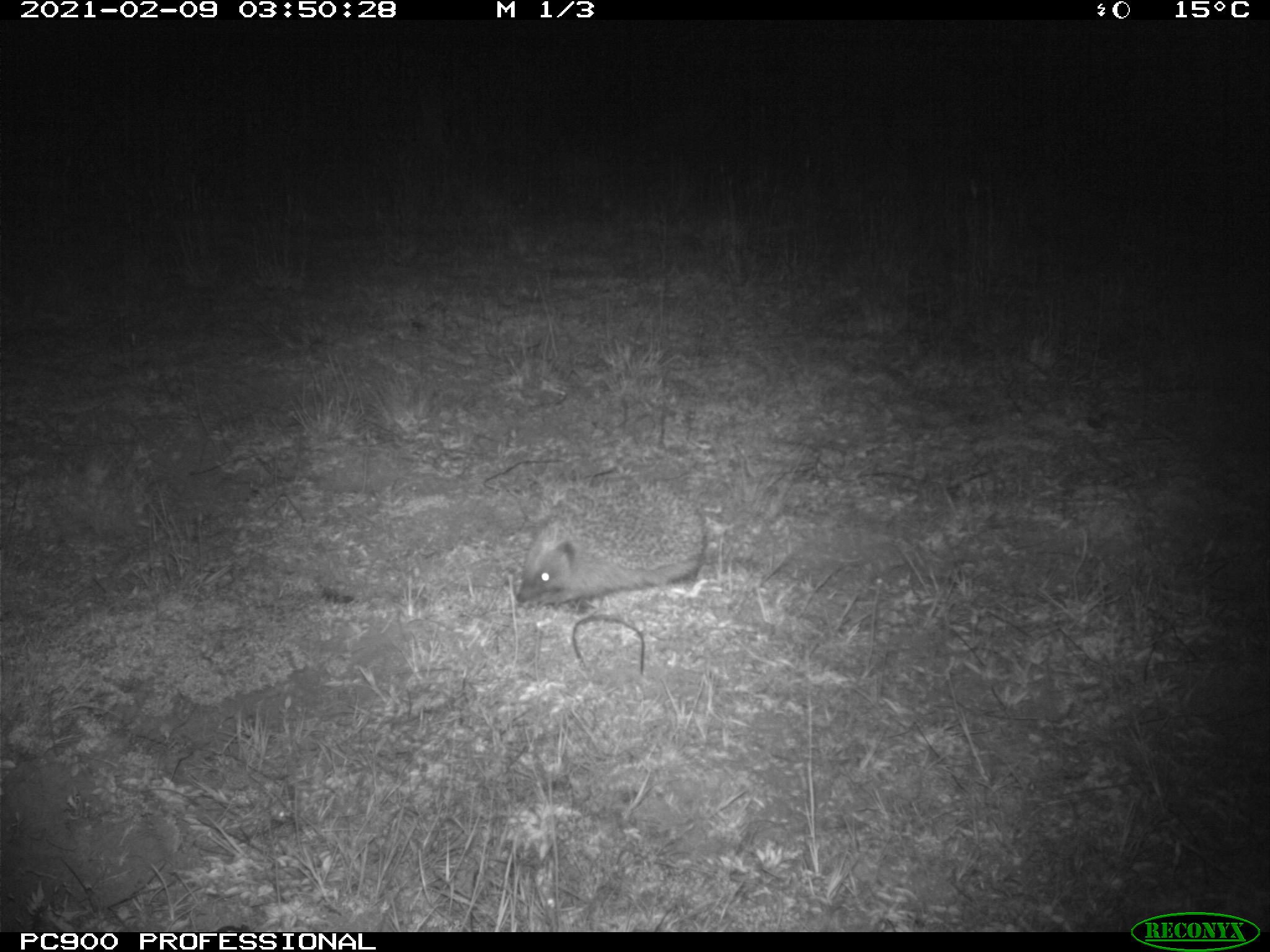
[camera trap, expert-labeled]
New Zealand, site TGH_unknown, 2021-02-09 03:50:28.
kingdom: Animalia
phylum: Chordata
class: Mammalia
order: Eulipotyphla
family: Erinaceidae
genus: Erinaceus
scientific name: Erinaceus europaeus europaeus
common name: european hedgehog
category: hedgehog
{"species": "hedgehog (european hedgehog) (Erinaceus europaeus europaeus)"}